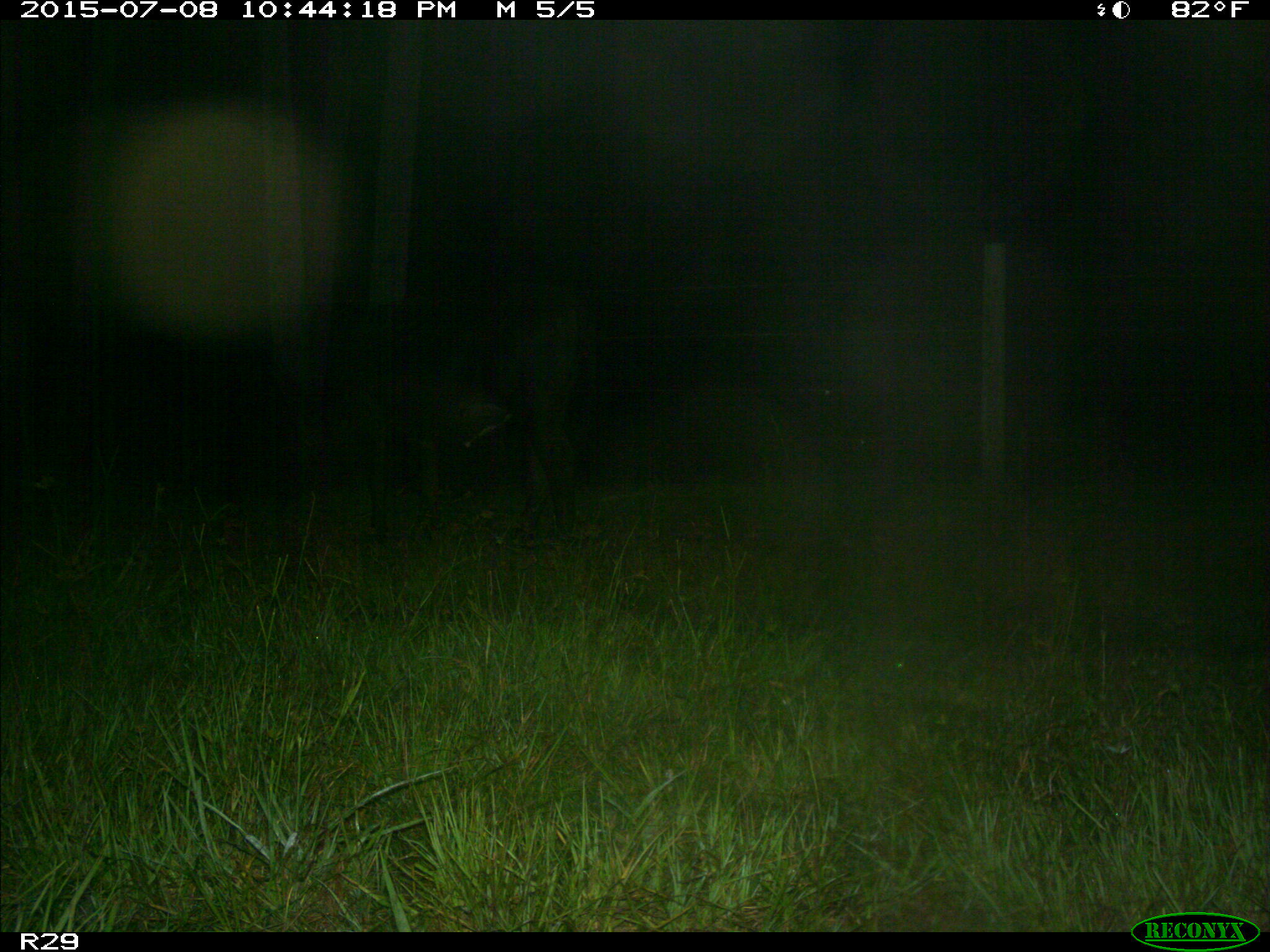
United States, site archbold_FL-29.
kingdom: Animalia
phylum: Chordata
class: Mammalia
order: Artiodactyla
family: Bovidae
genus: Bos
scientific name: Bos taurus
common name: domestic cow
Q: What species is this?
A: Bos taurus (domestic cow).